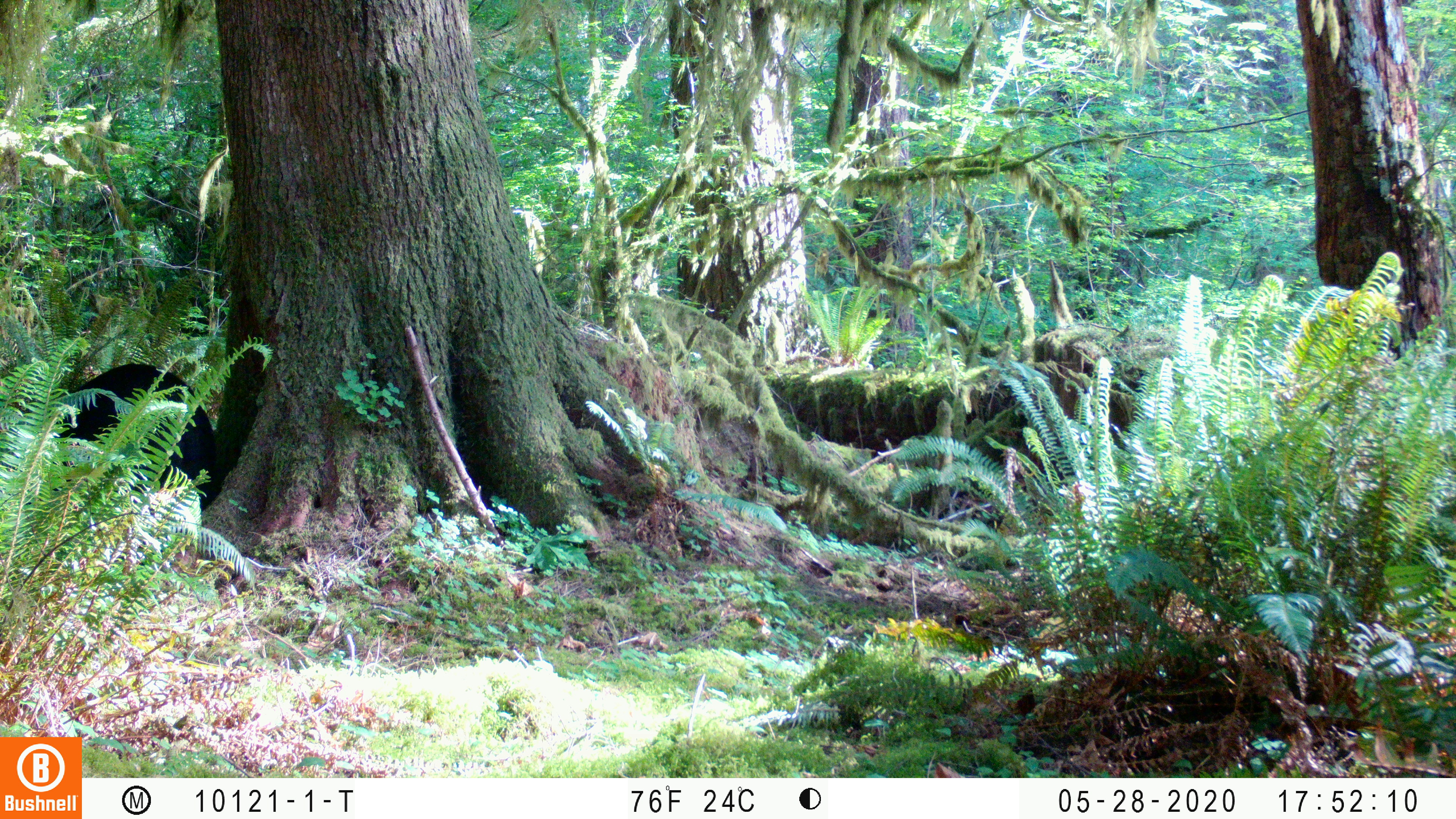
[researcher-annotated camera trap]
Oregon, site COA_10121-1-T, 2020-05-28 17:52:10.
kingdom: Animalia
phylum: Chordata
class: Mammalia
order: Carnivora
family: Ursidae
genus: Ursus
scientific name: Ursus americanus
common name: american black bear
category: black bear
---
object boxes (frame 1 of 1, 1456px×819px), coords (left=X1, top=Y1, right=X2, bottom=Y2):
black bear: (left=42, top=349, right=232, bottom=517)